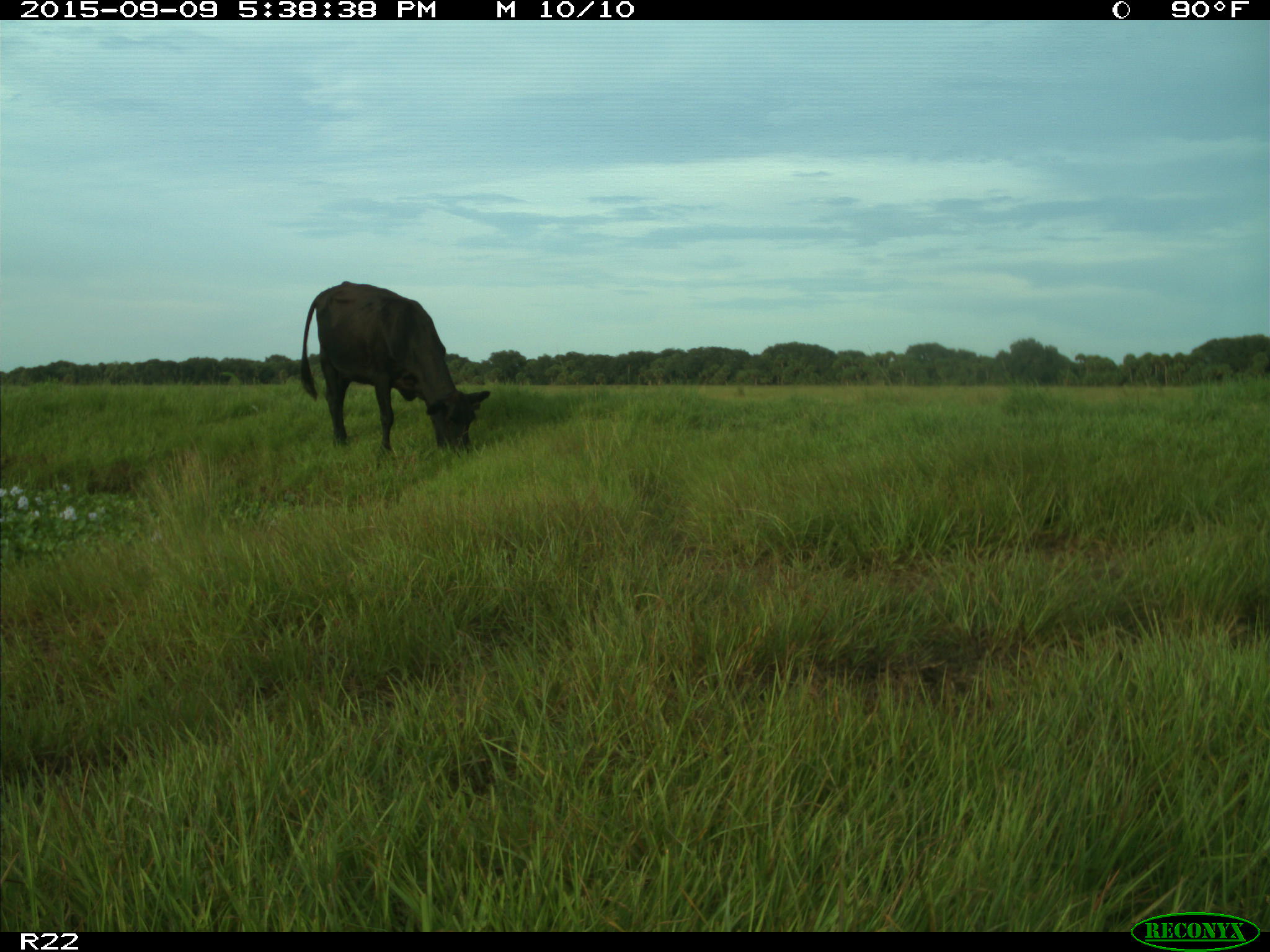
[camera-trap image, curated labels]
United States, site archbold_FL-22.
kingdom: Animalia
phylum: Chordata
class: Mammalia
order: Artiodactyla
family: Bovidae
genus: Bos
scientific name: Bos taurus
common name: domestic cow